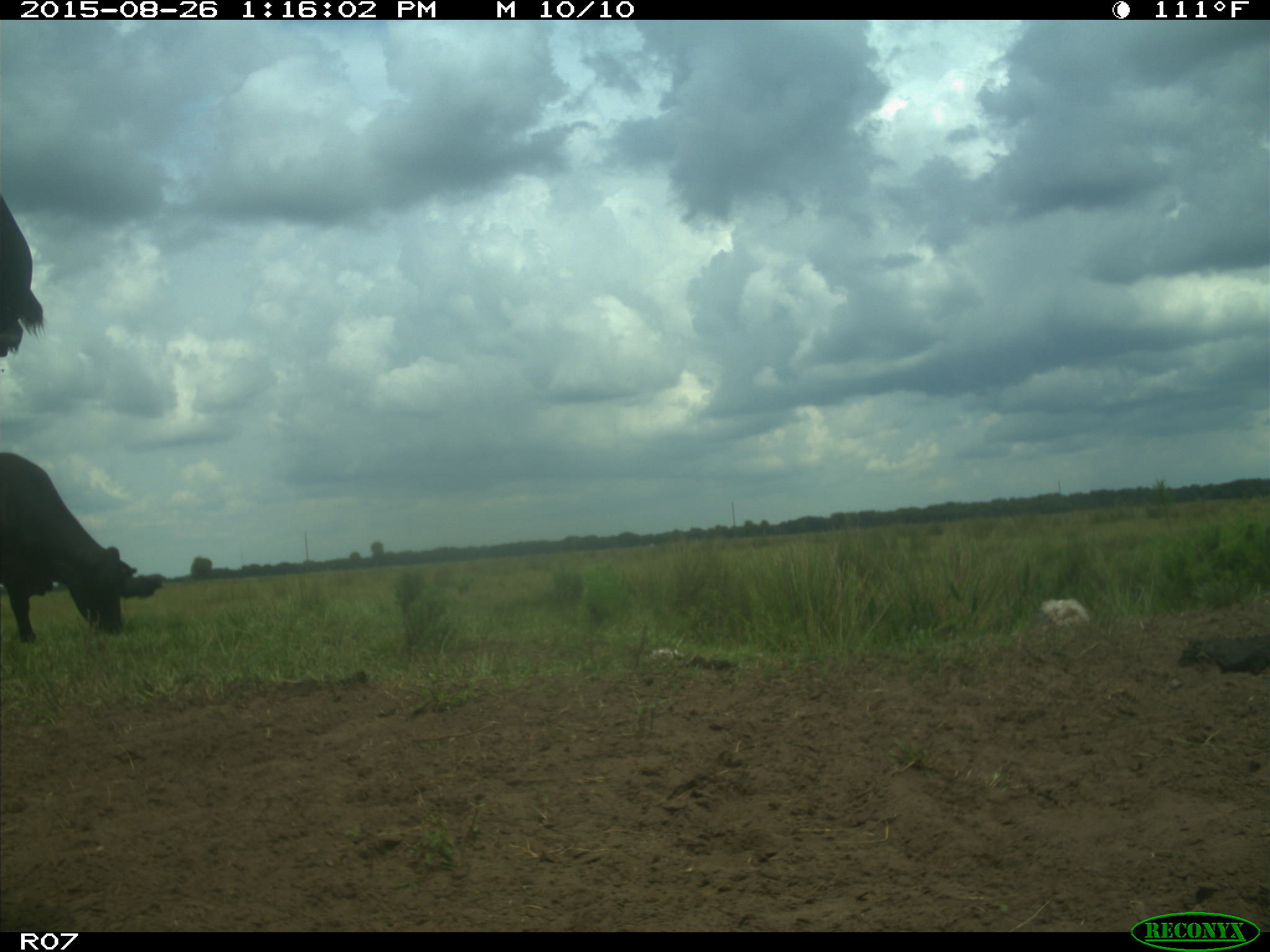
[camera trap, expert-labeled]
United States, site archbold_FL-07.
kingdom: Animalia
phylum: Chordata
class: Mammalia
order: Artiodactyla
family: Bovidae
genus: Bos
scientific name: Bos taurus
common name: domestic cow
Bos taurus (domestic cow).